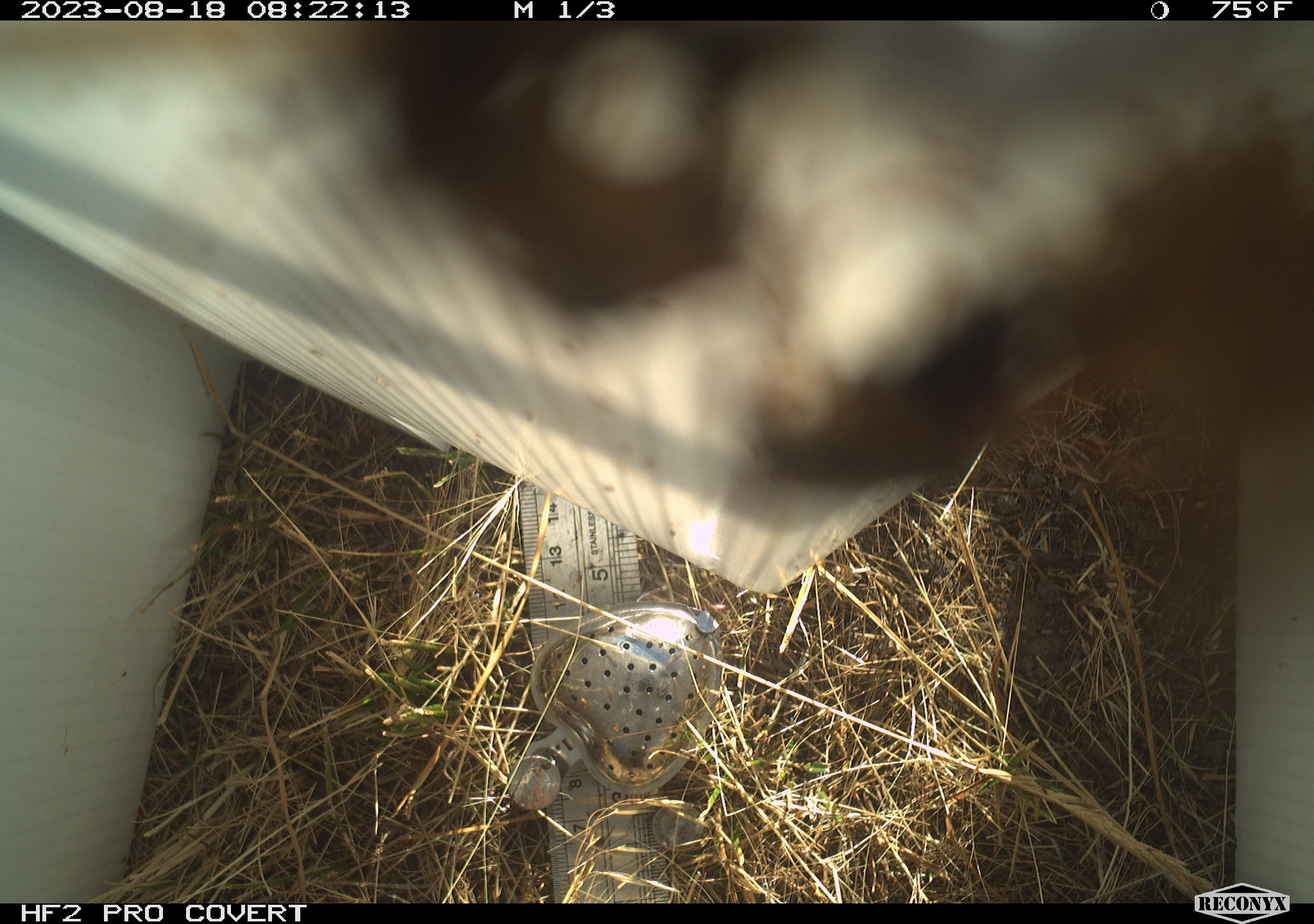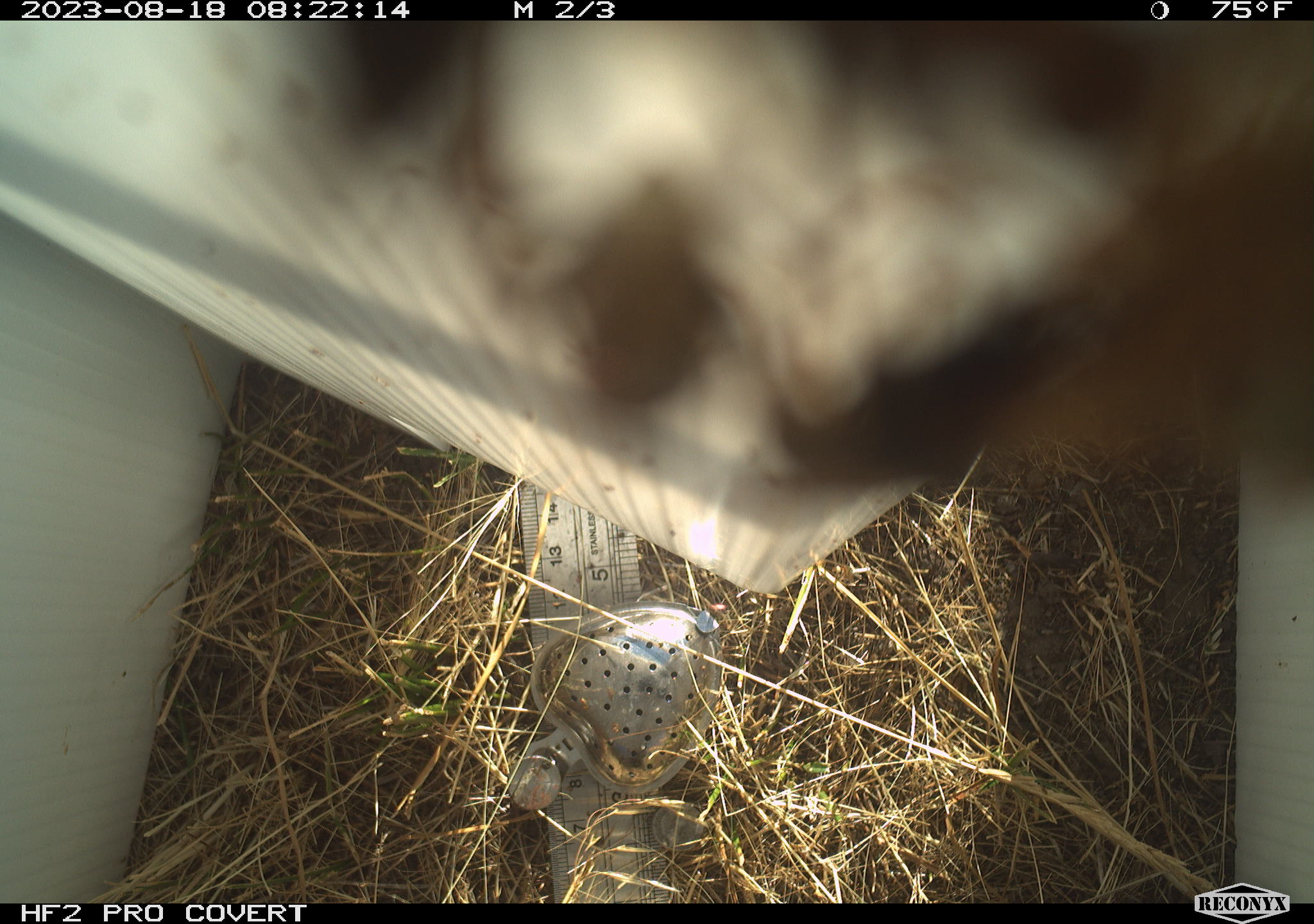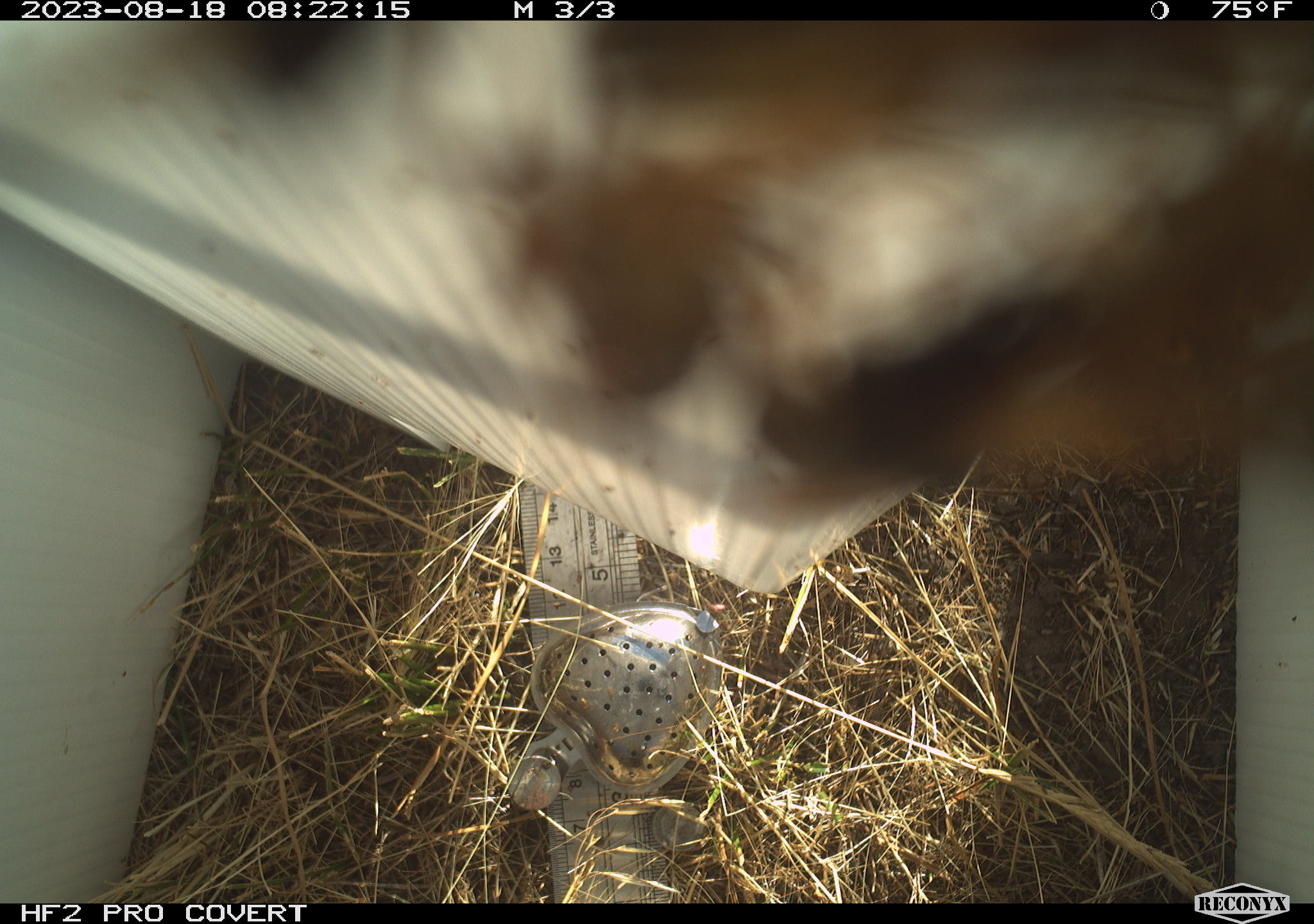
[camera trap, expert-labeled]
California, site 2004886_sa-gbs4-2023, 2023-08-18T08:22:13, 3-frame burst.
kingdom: Animalia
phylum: Arthropoda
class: Insecta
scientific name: Insecta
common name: insect